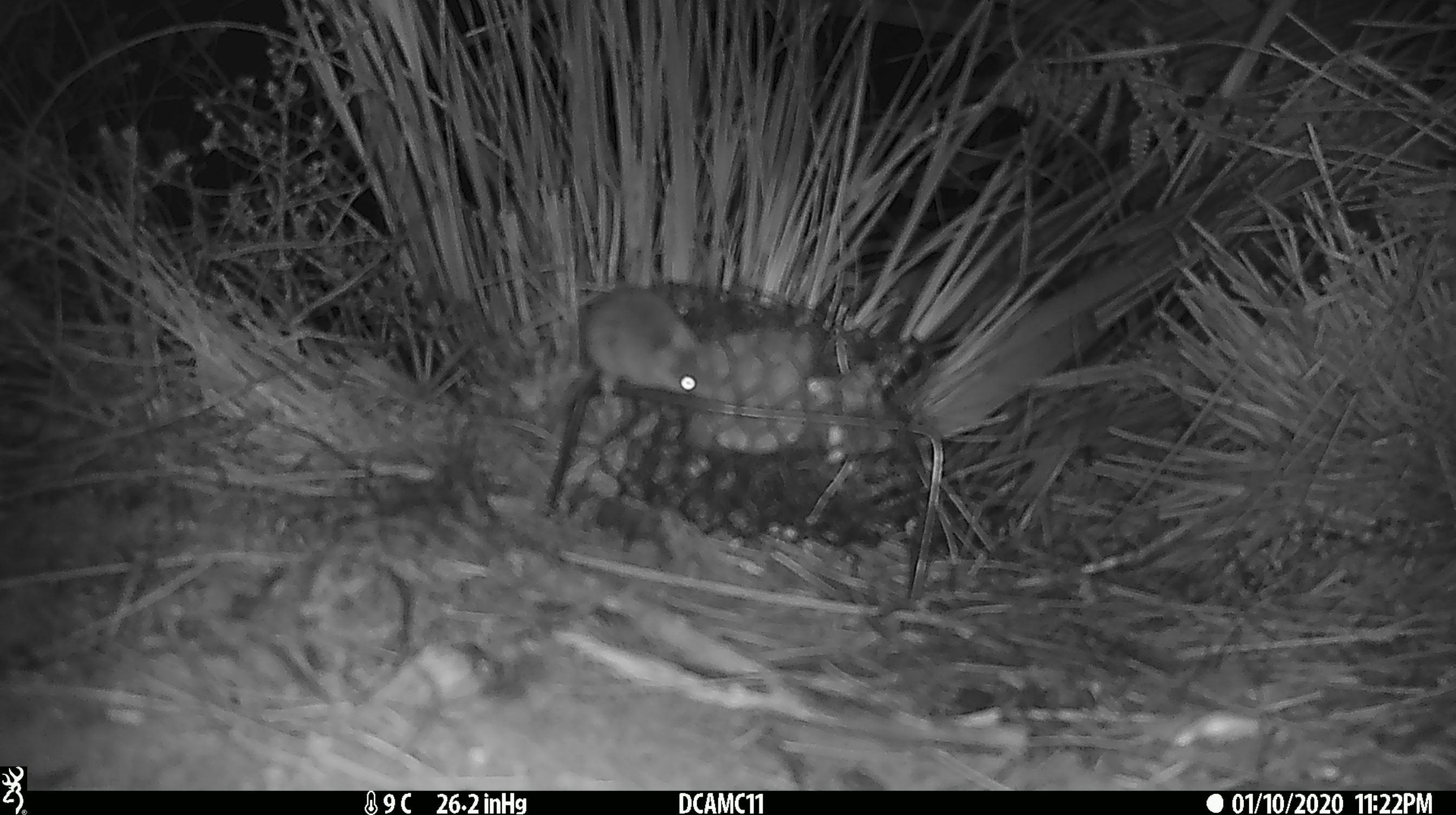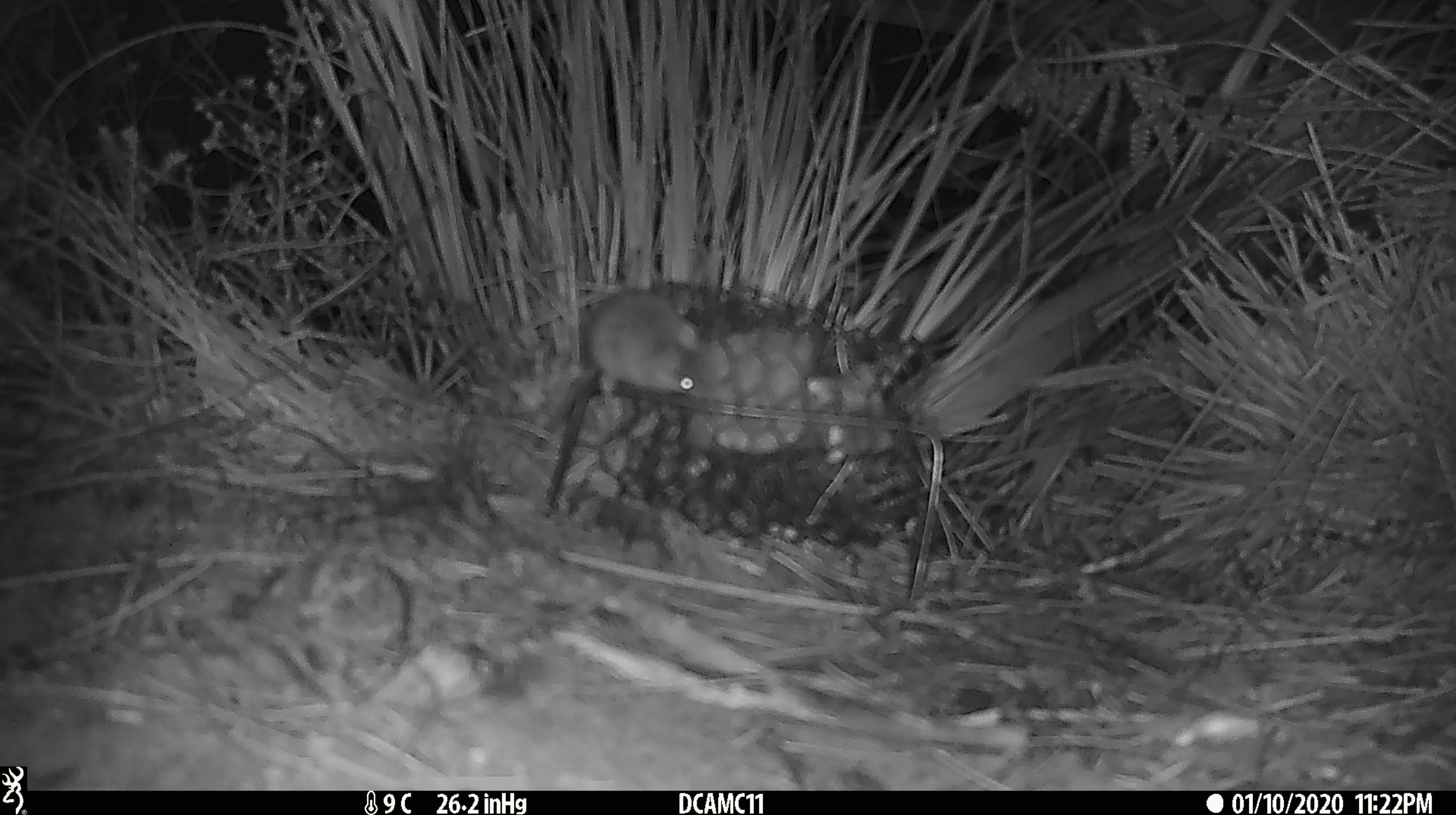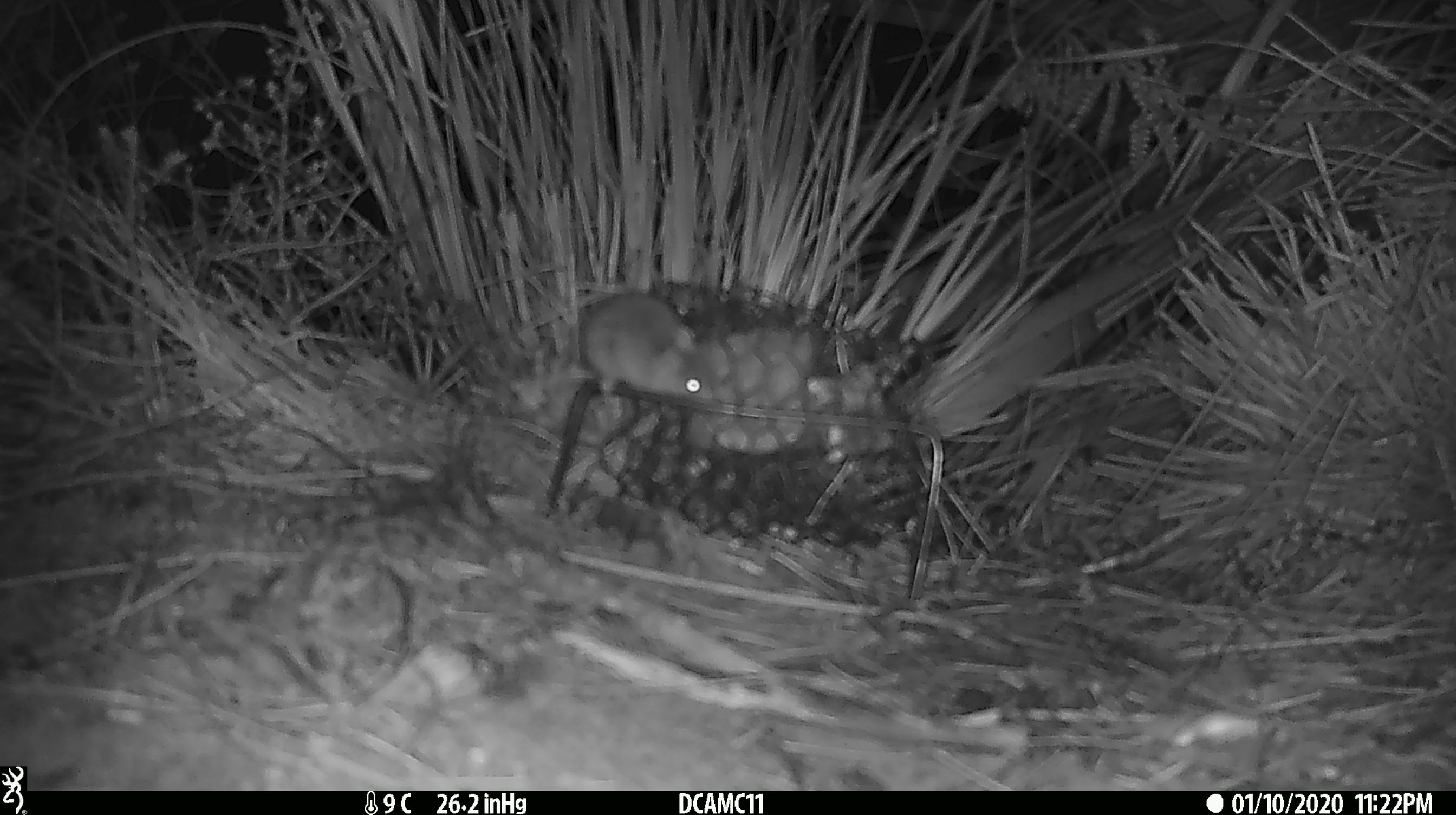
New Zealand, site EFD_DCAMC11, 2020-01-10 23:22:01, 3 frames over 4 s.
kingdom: Animalia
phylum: Chordata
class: Mammalia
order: Rodentia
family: Muridae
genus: Mus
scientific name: Mus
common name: mouse